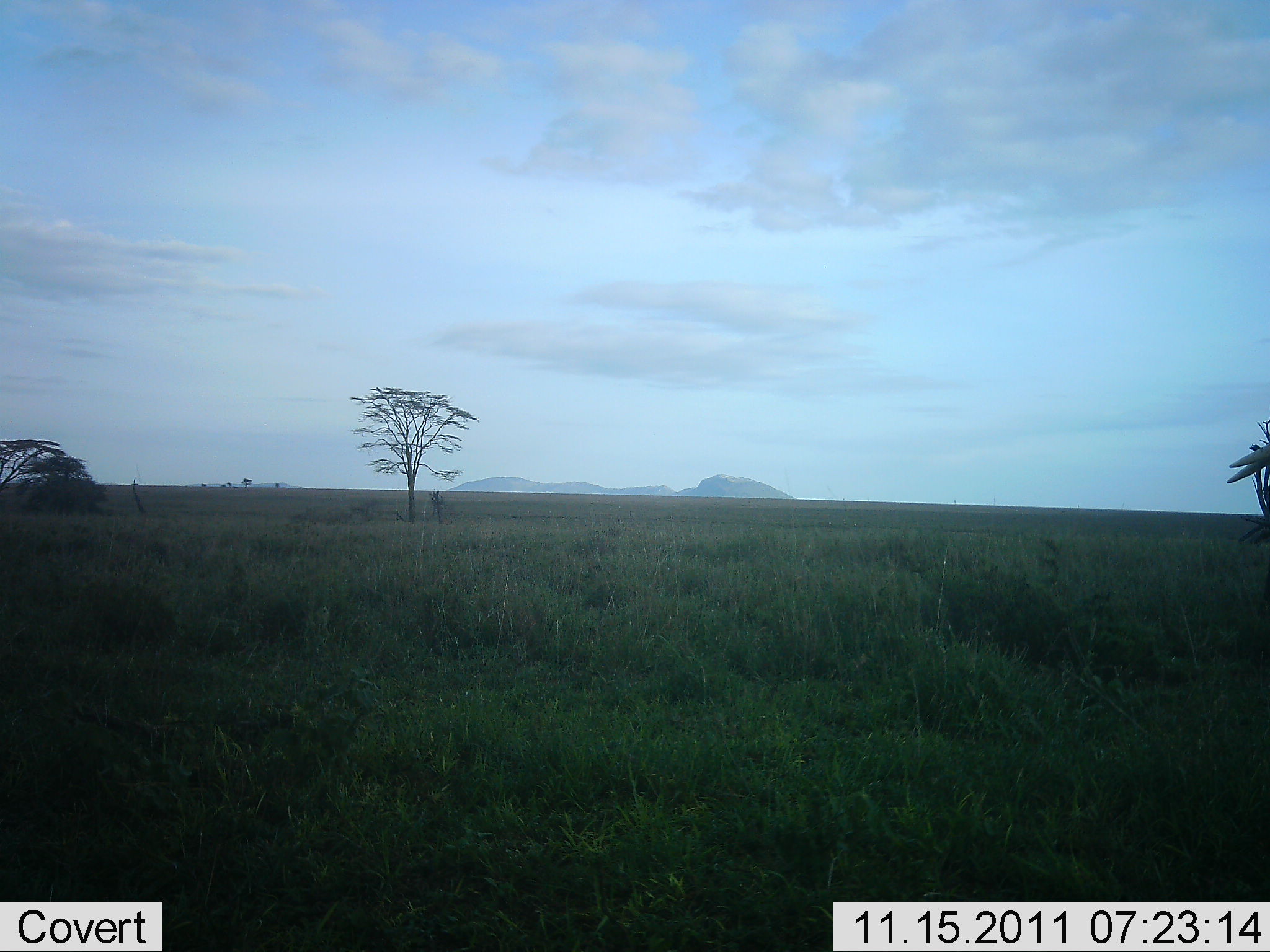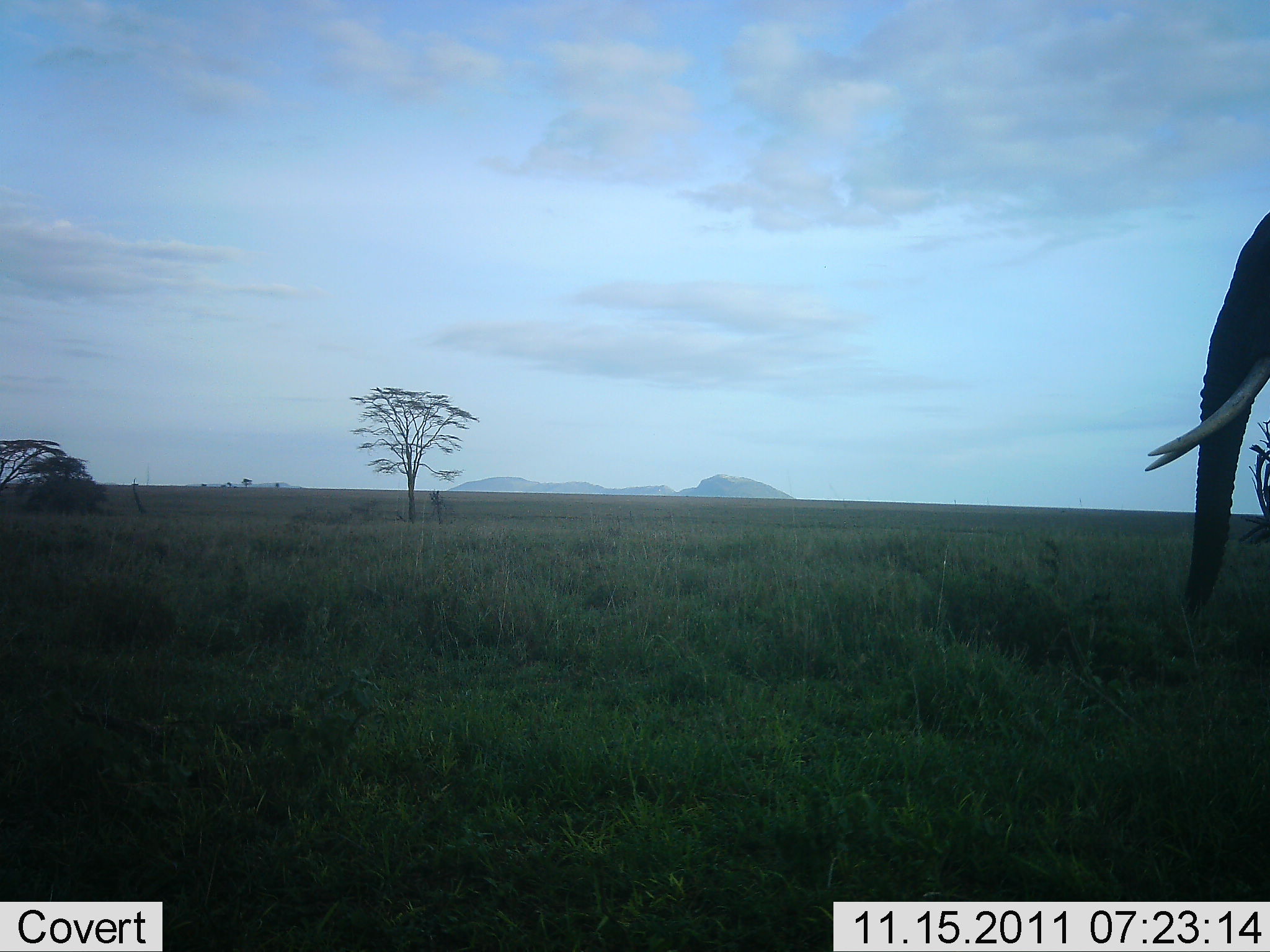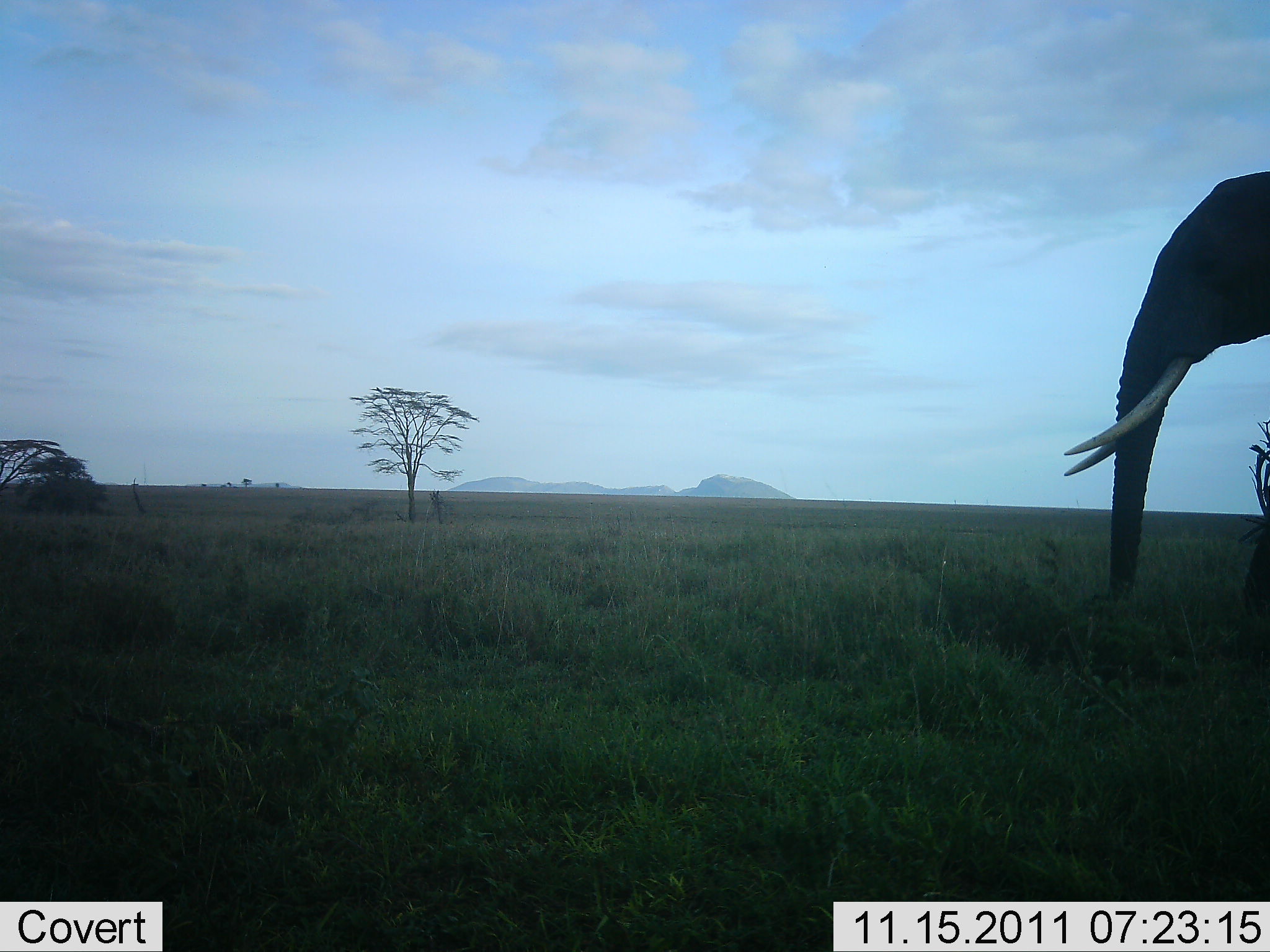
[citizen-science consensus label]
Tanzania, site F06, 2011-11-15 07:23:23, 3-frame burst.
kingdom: Animalia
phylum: Chordata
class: Mammalia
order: Proboscidea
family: Elephantidae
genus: Loxodonta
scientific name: Loxodonta africana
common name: african bush elephant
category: elephant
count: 1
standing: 14%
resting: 0%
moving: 86%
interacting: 0%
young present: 0%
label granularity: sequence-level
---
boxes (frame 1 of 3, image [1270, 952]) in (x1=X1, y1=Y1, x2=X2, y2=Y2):
animal: (x1=1227, y1=441, x2=1270, y2=483)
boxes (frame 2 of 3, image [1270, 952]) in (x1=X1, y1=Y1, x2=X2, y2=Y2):
animal: (x1=1141, y1=209, x2=1268, y2=611)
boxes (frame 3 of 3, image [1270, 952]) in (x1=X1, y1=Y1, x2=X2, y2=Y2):
animal: (x1=1062, y1=169, x2=1269, y2=606)